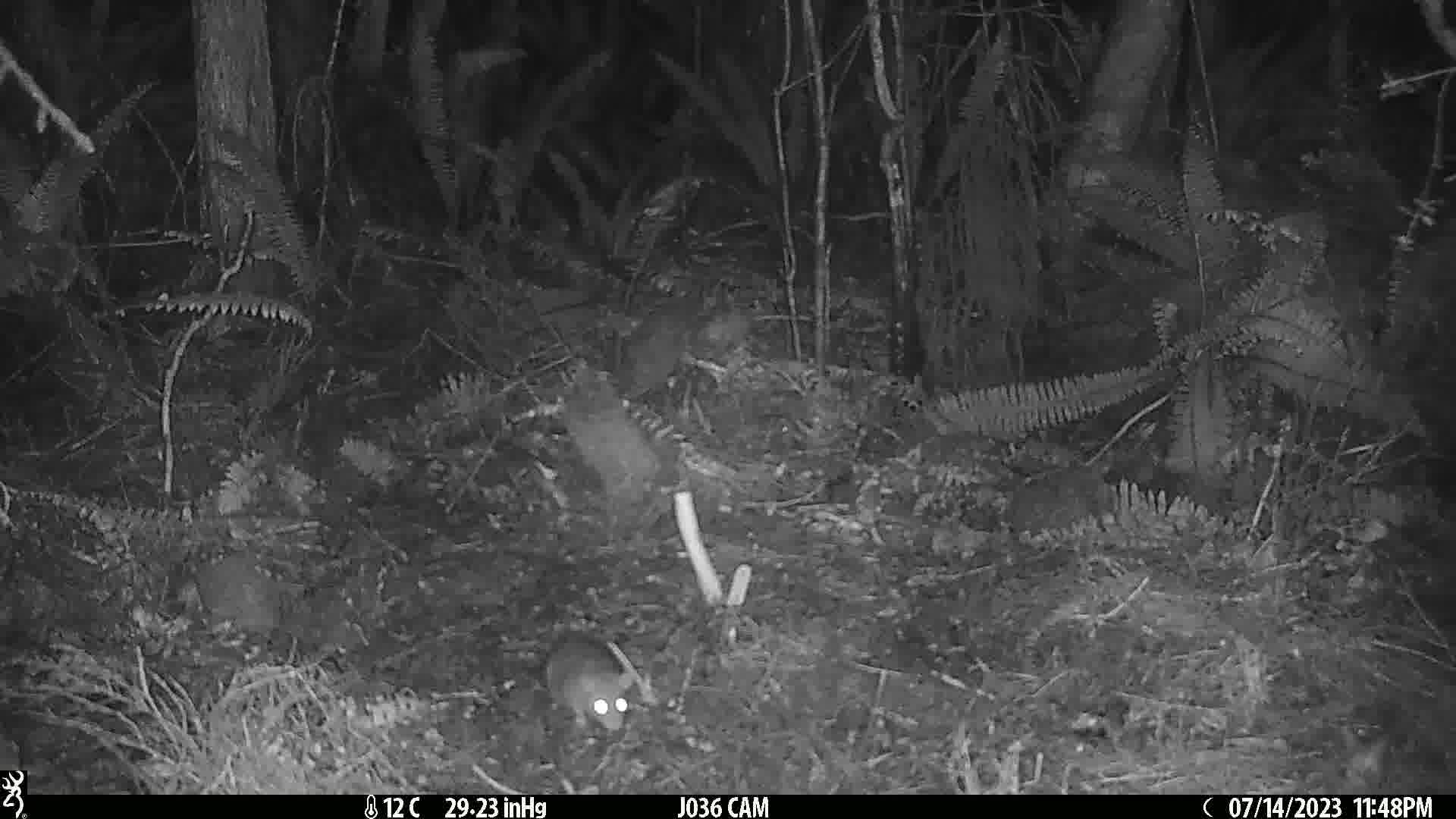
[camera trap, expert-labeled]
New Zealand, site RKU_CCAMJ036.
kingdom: Animalia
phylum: Chordata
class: Mammalia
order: Rodentia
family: Muridae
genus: Rattus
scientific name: Rattus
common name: rat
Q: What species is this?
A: Rat (Rattus).